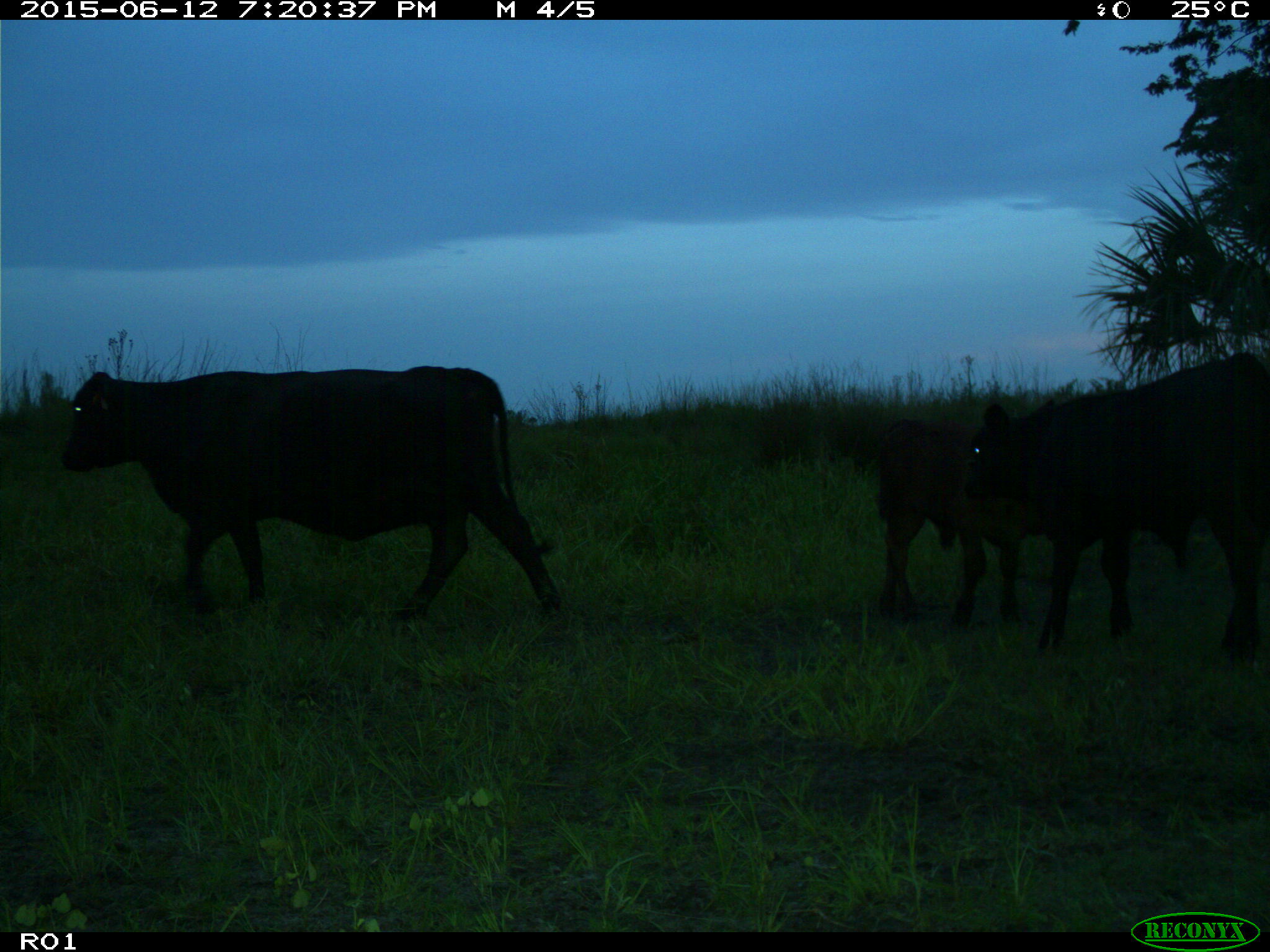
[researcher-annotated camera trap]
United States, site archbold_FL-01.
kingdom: Animalia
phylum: Chordata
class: Mammalia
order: Artiodactyla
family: Bovidae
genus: Bos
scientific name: Bos taurus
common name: domestic cow